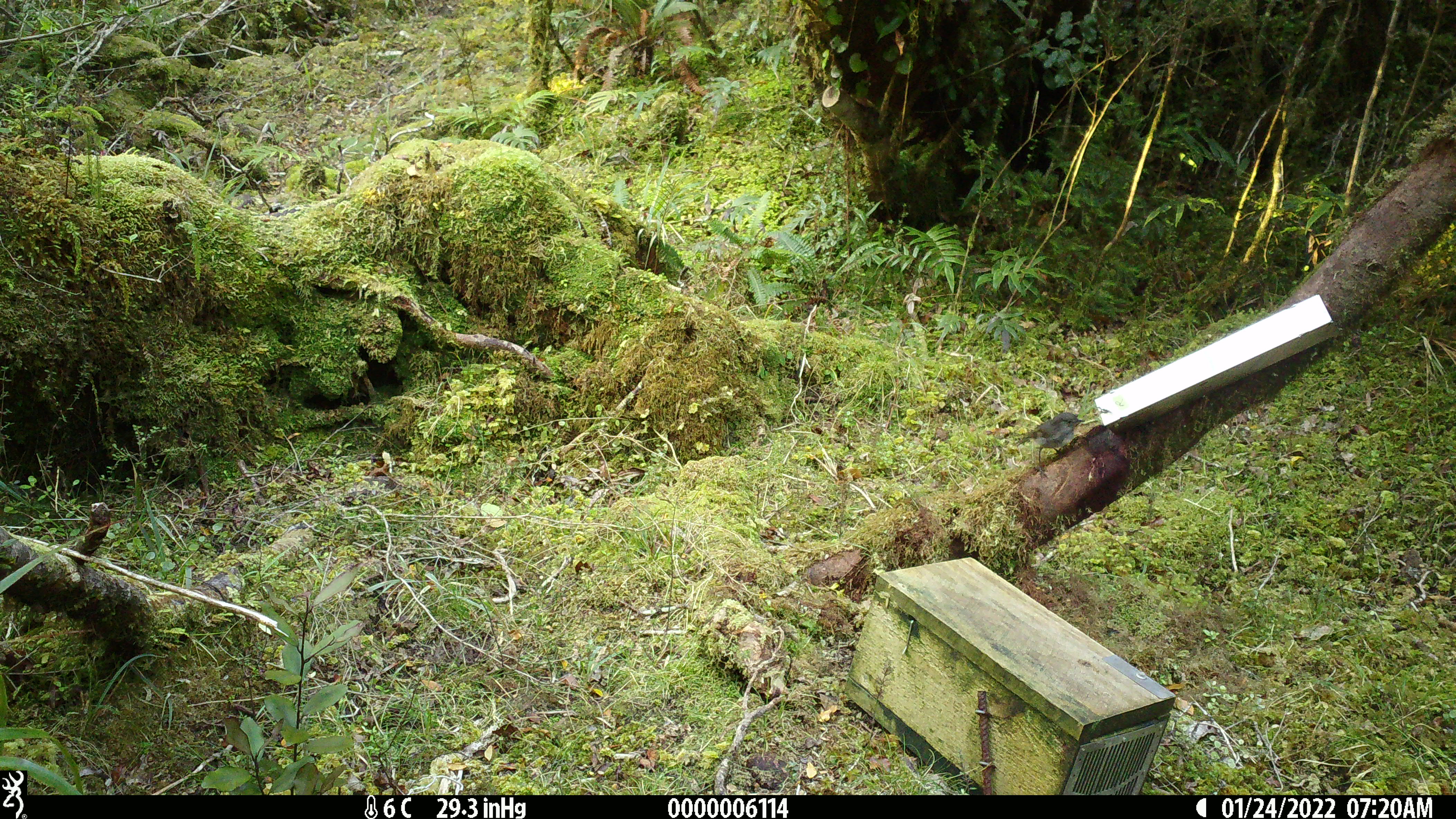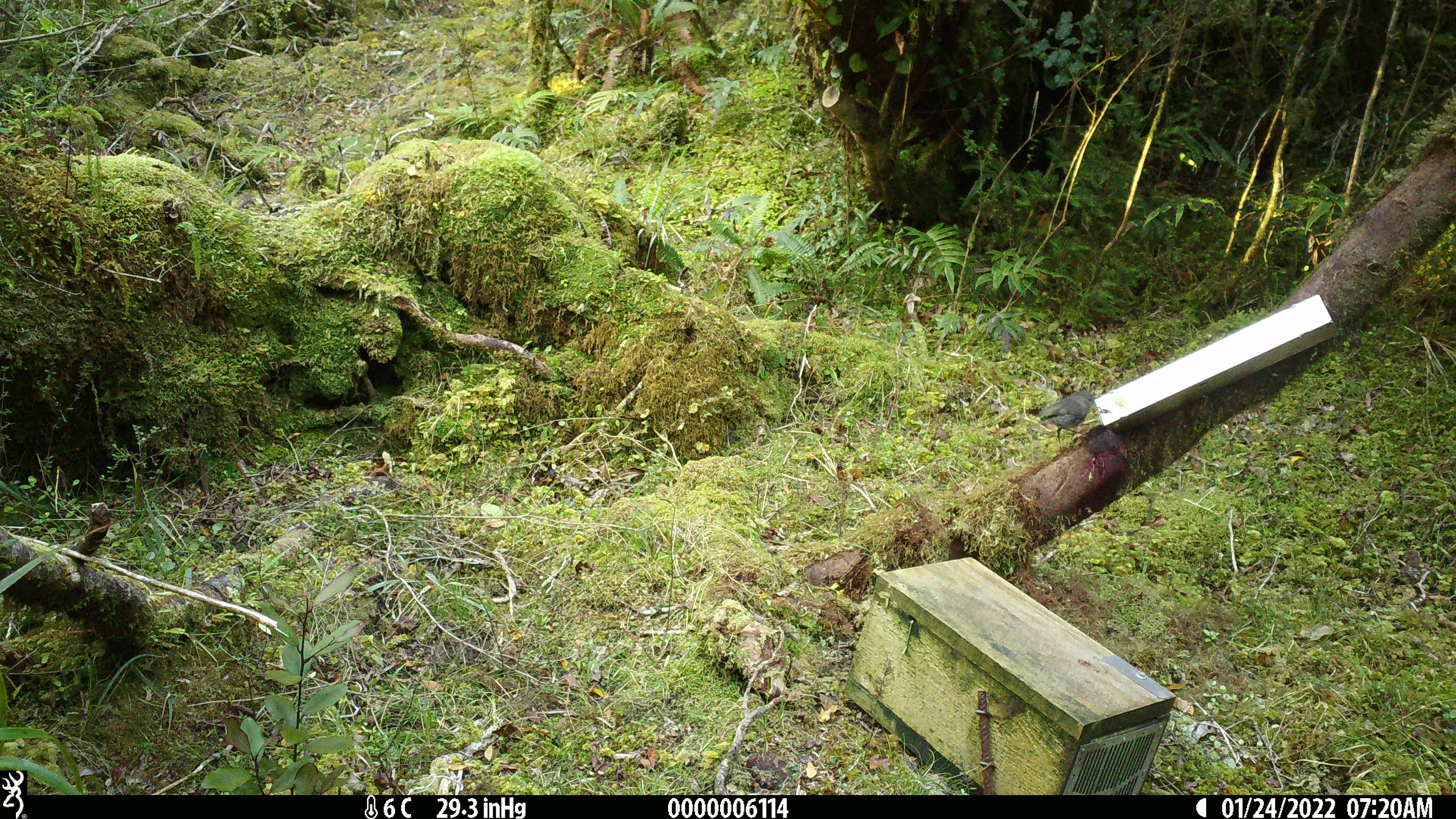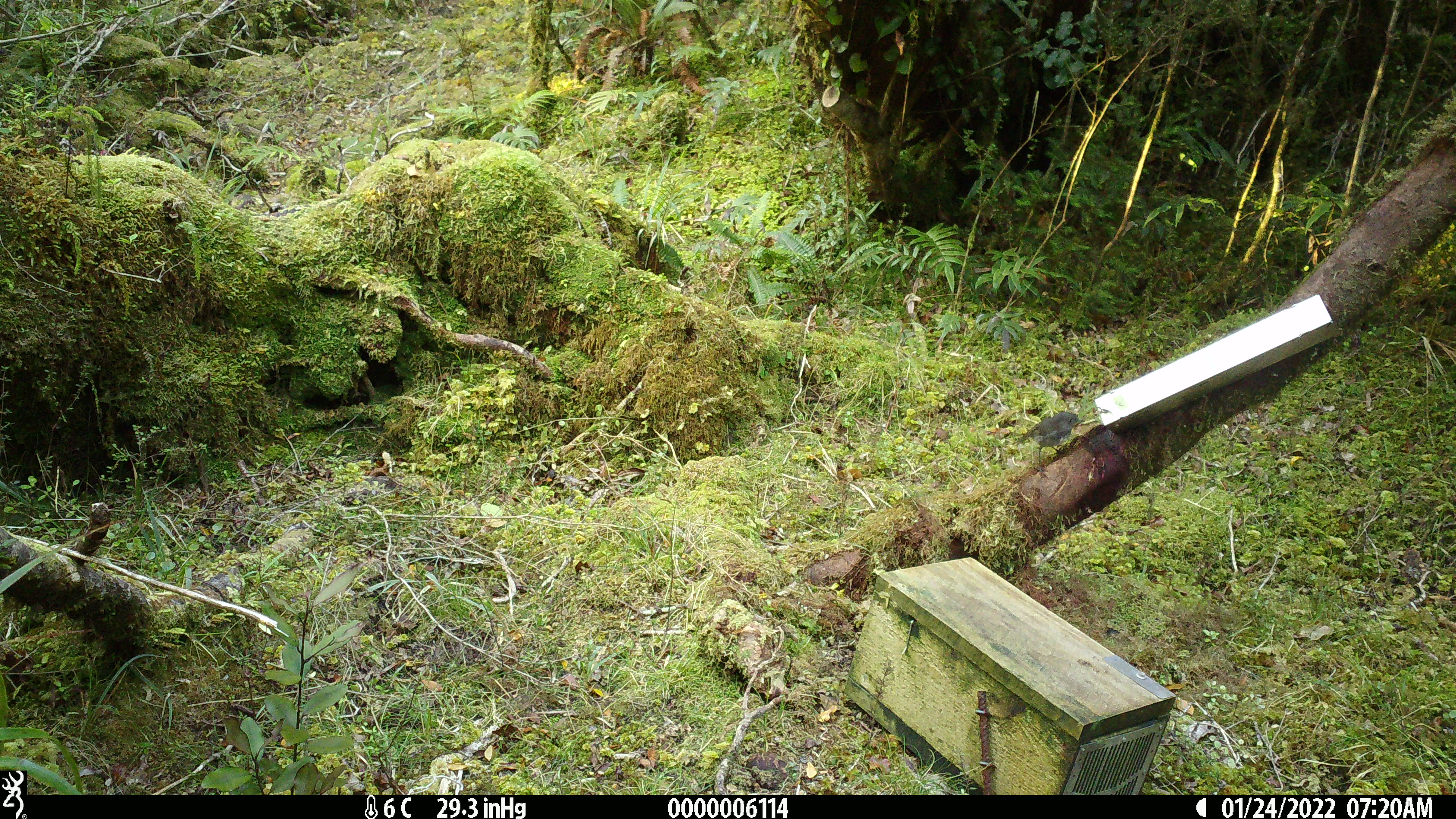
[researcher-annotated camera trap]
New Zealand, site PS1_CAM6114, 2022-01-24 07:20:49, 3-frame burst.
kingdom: Animalia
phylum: Chordata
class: Aves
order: Passeriformes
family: Petroicidae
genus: Petroica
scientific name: Petroica australis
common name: new zealand robin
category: robin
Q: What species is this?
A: Robin (new zealand robin) (Petroica australis).